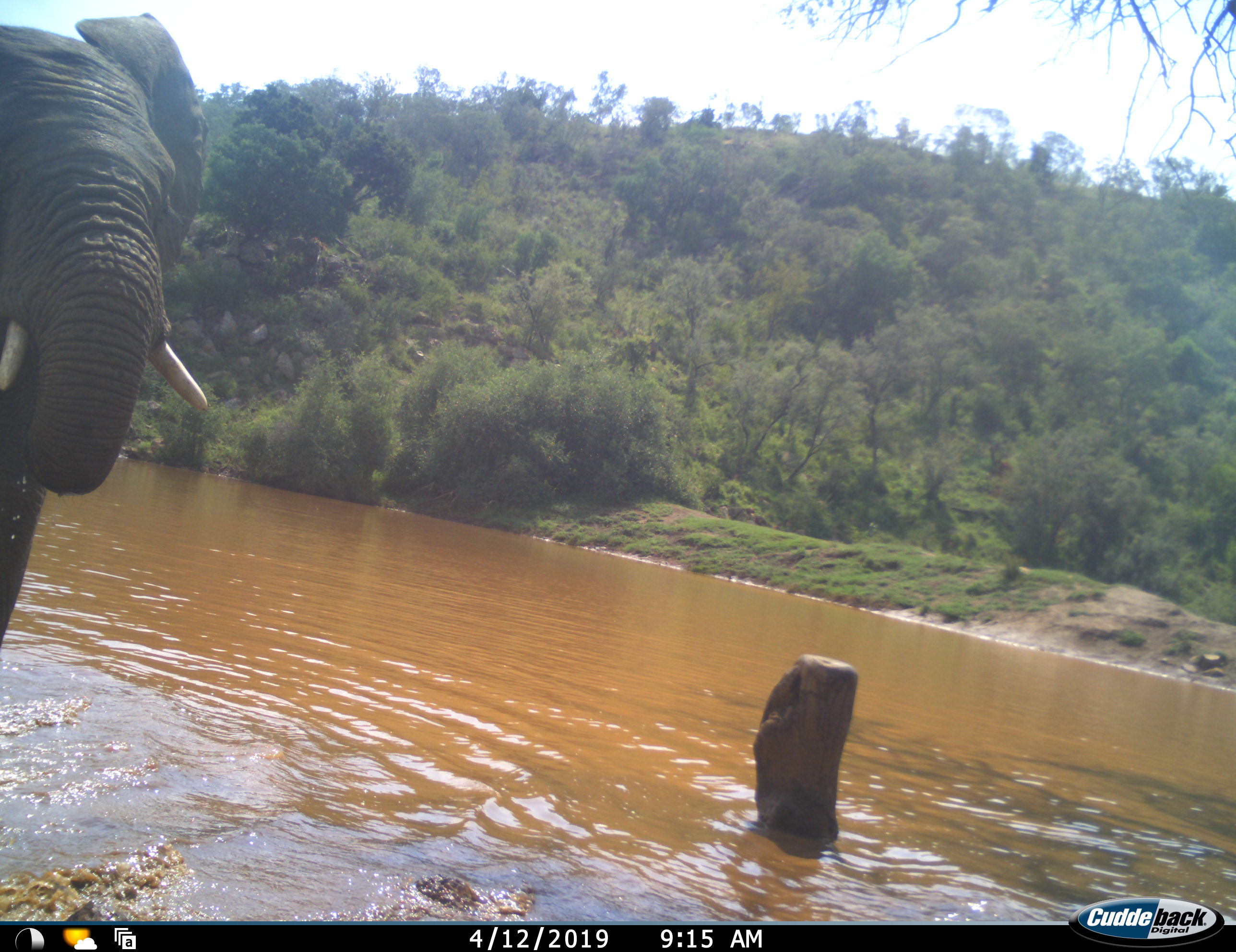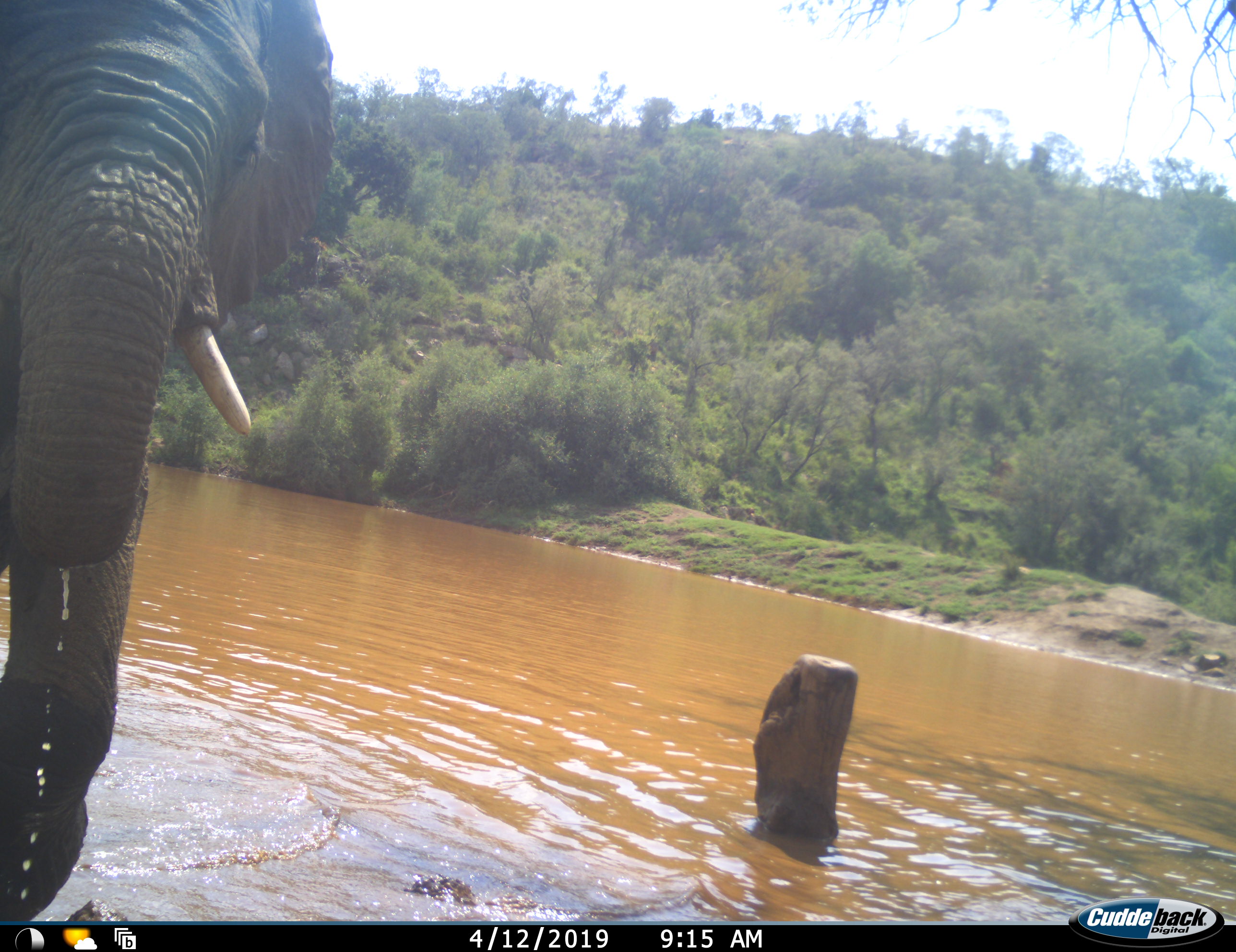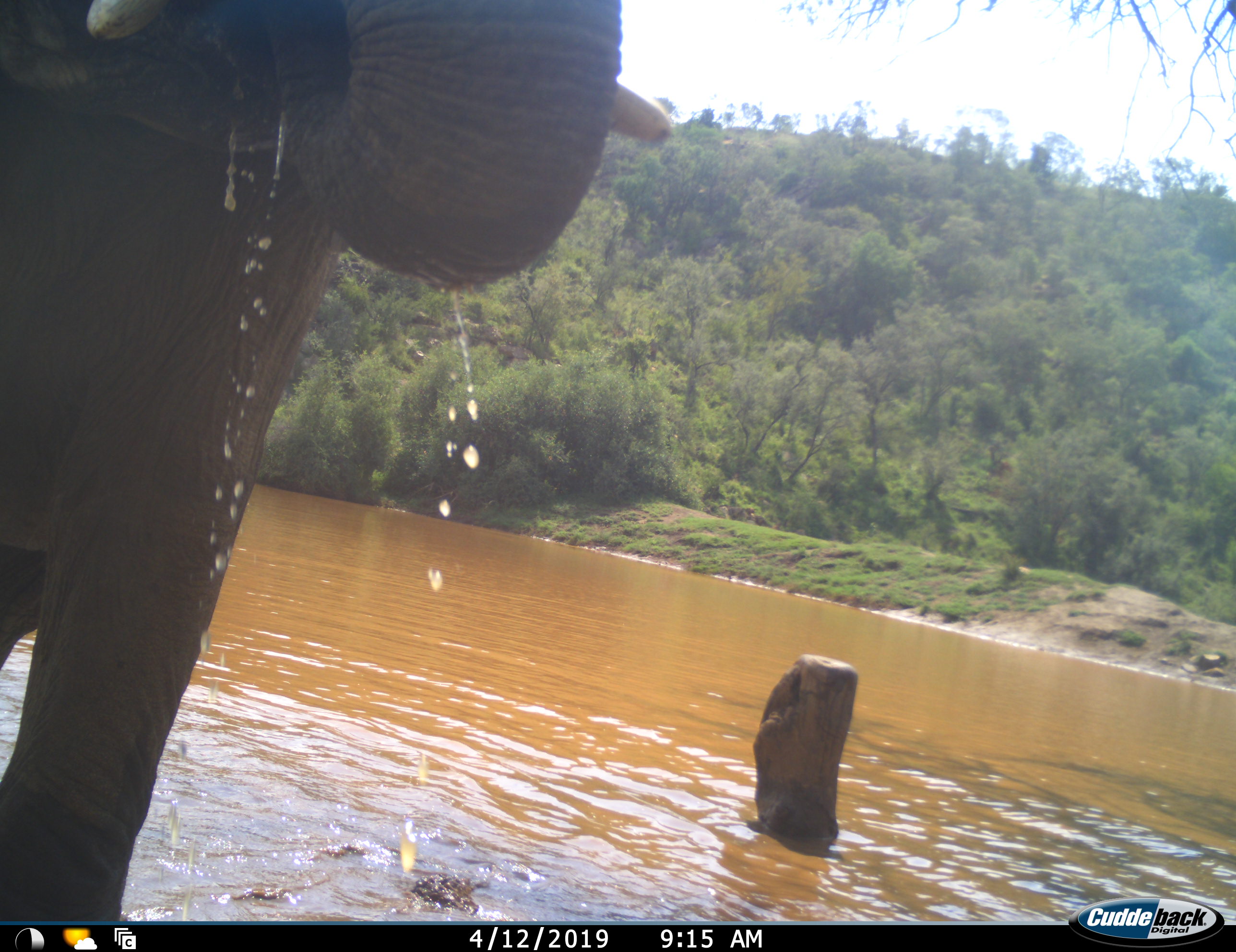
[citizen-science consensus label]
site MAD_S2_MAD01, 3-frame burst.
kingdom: Animalia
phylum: Chordata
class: Mammalia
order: Proboscidea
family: Elephantidae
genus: Loxodonta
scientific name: Loxodonta africana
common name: african bush elephant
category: elephant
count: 1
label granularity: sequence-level